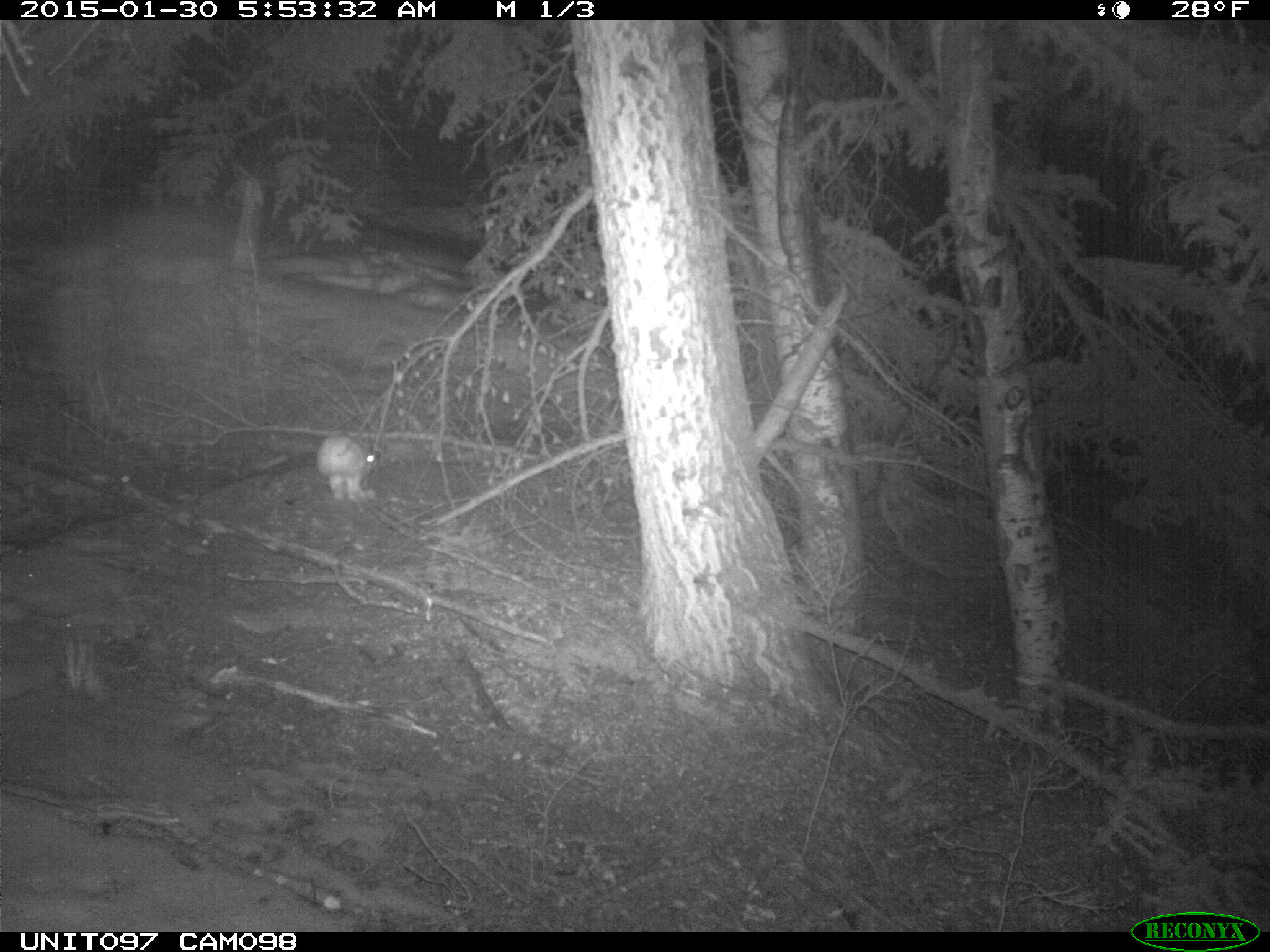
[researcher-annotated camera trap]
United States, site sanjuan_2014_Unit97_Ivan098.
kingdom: Animalia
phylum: Chordata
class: Mammalia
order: Lagomorpha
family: Leporidae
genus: Lepus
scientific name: Lepus americanus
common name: snowshoe hare